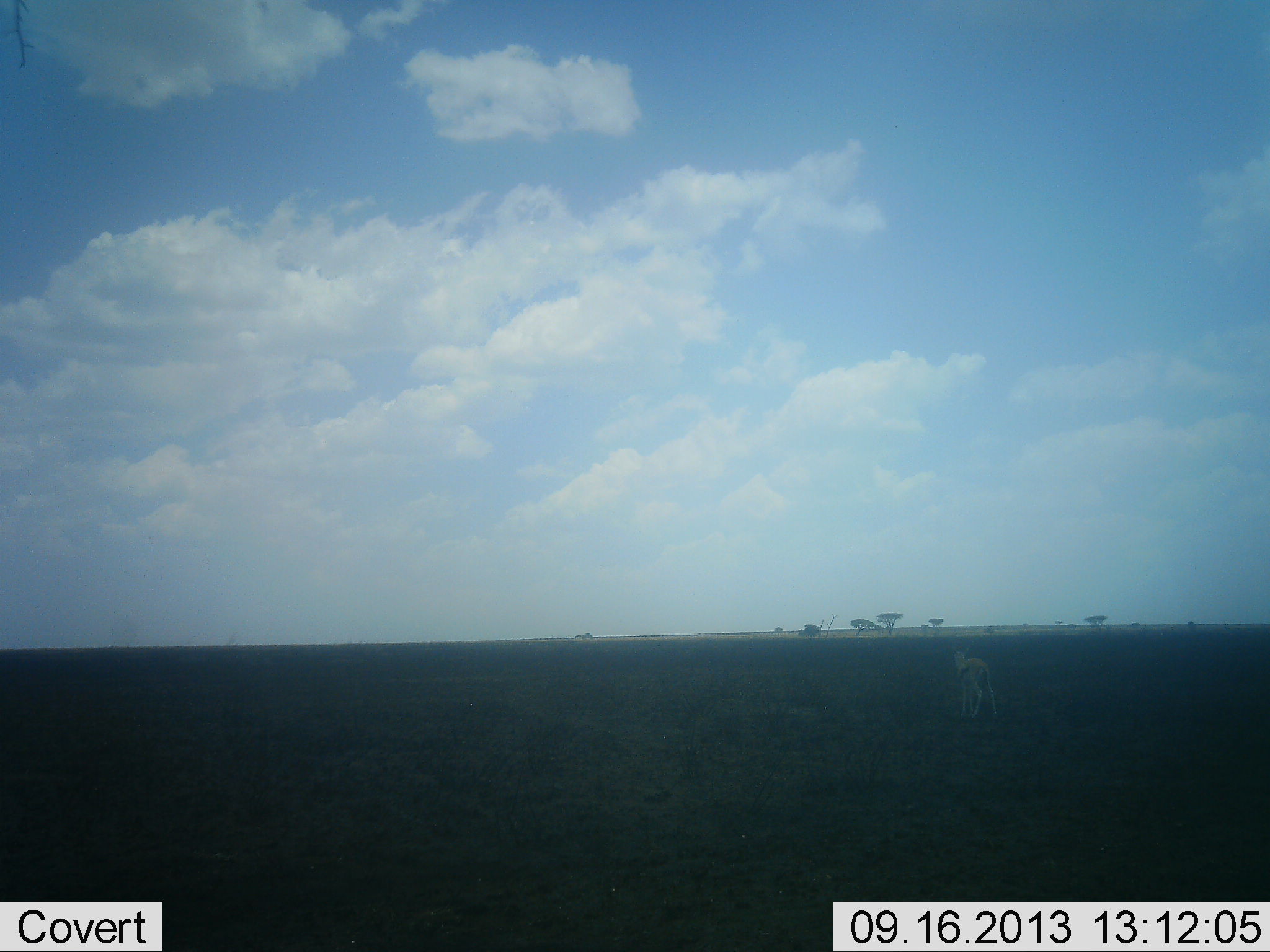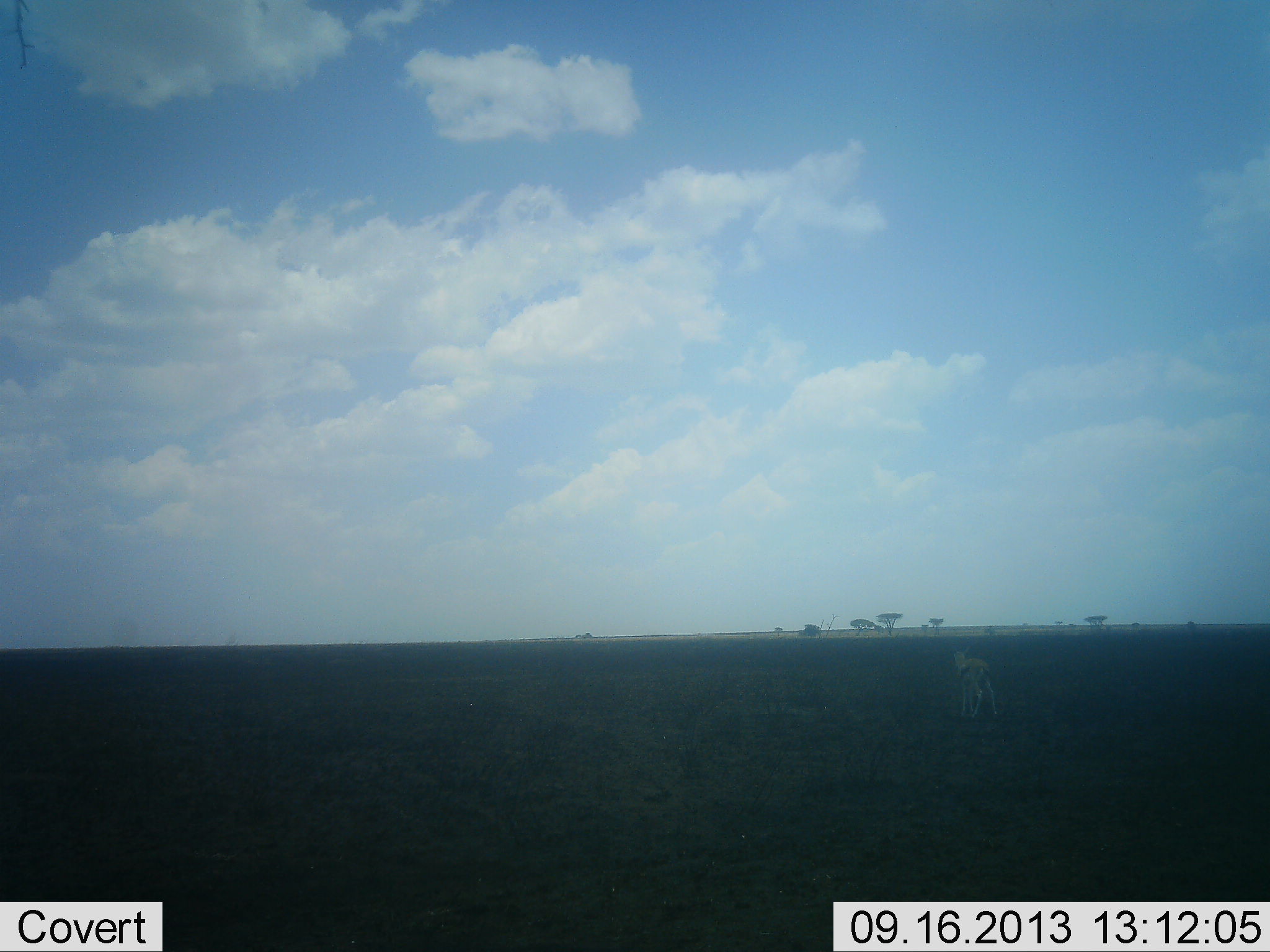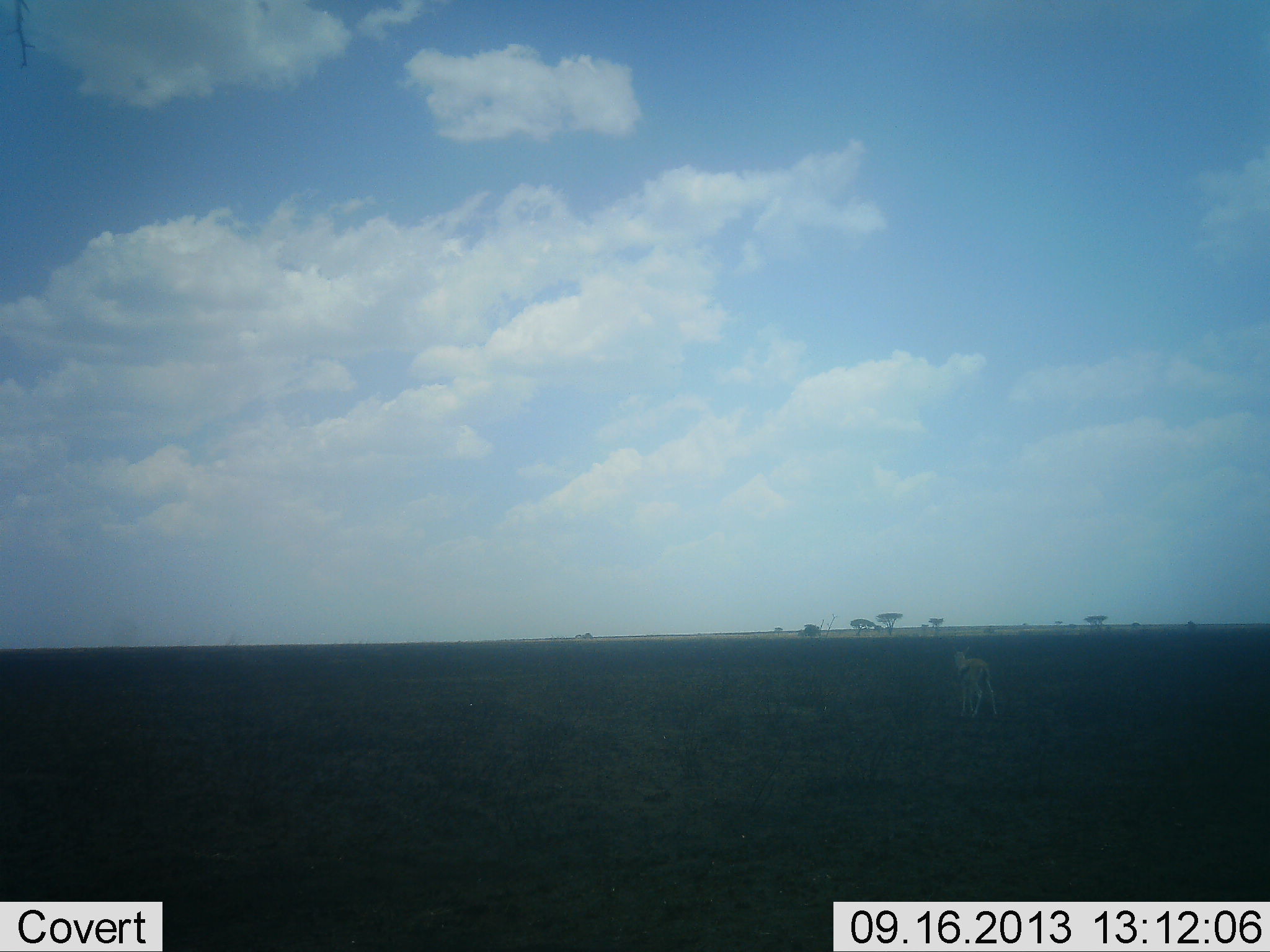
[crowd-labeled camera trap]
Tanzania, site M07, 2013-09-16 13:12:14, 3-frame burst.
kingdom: Animalia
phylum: Chordata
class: Mammalia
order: Artiodactyla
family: Bovidae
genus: Eudorcas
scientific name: Eudorcas thomsonii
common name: thomson's gazelle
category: gazellethomsons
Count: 1.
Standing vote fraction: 100%.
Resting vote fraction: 0%.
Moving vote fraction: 0%.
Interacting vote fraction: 0%.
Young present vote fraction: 7%.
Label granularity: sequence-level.